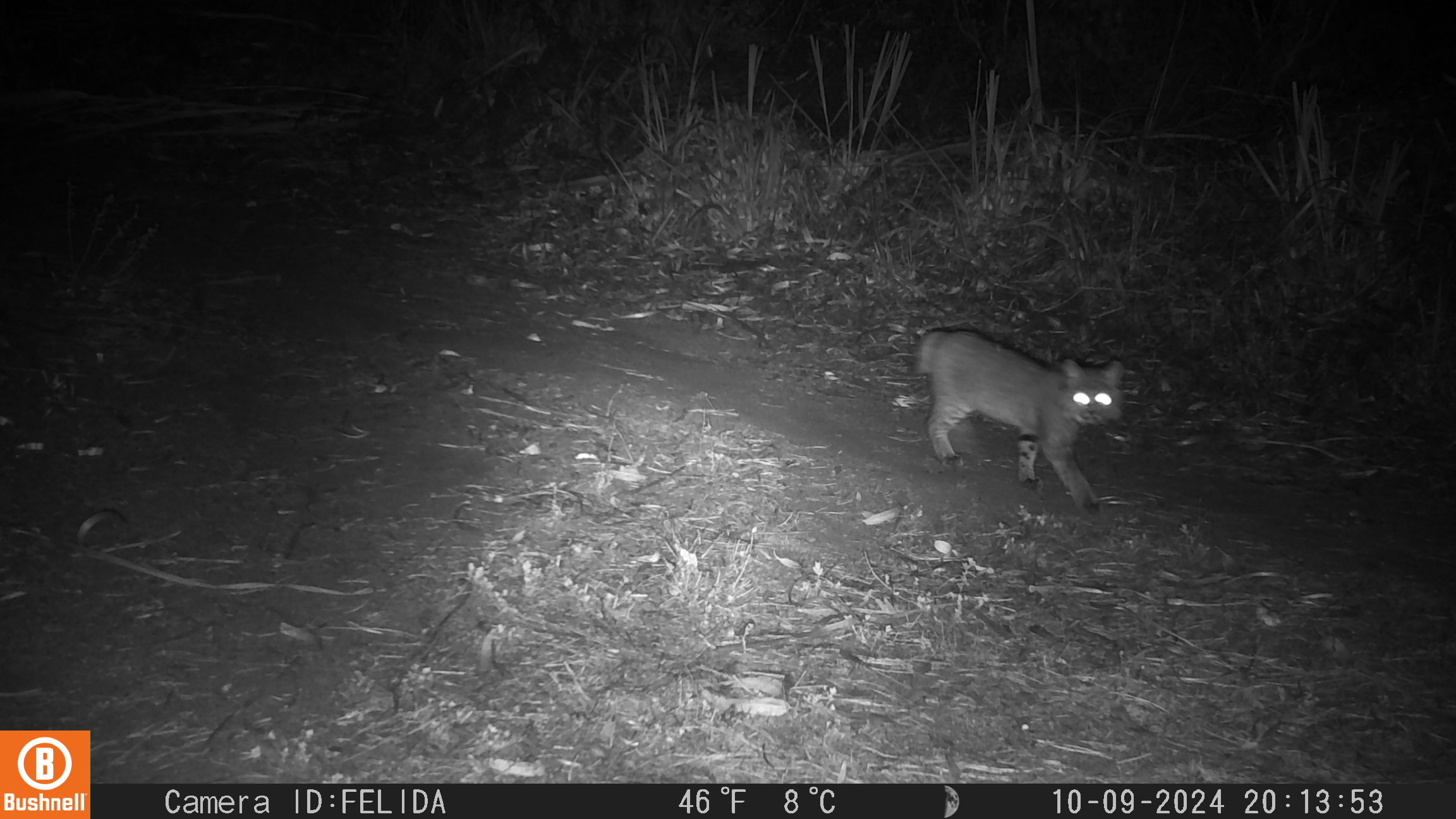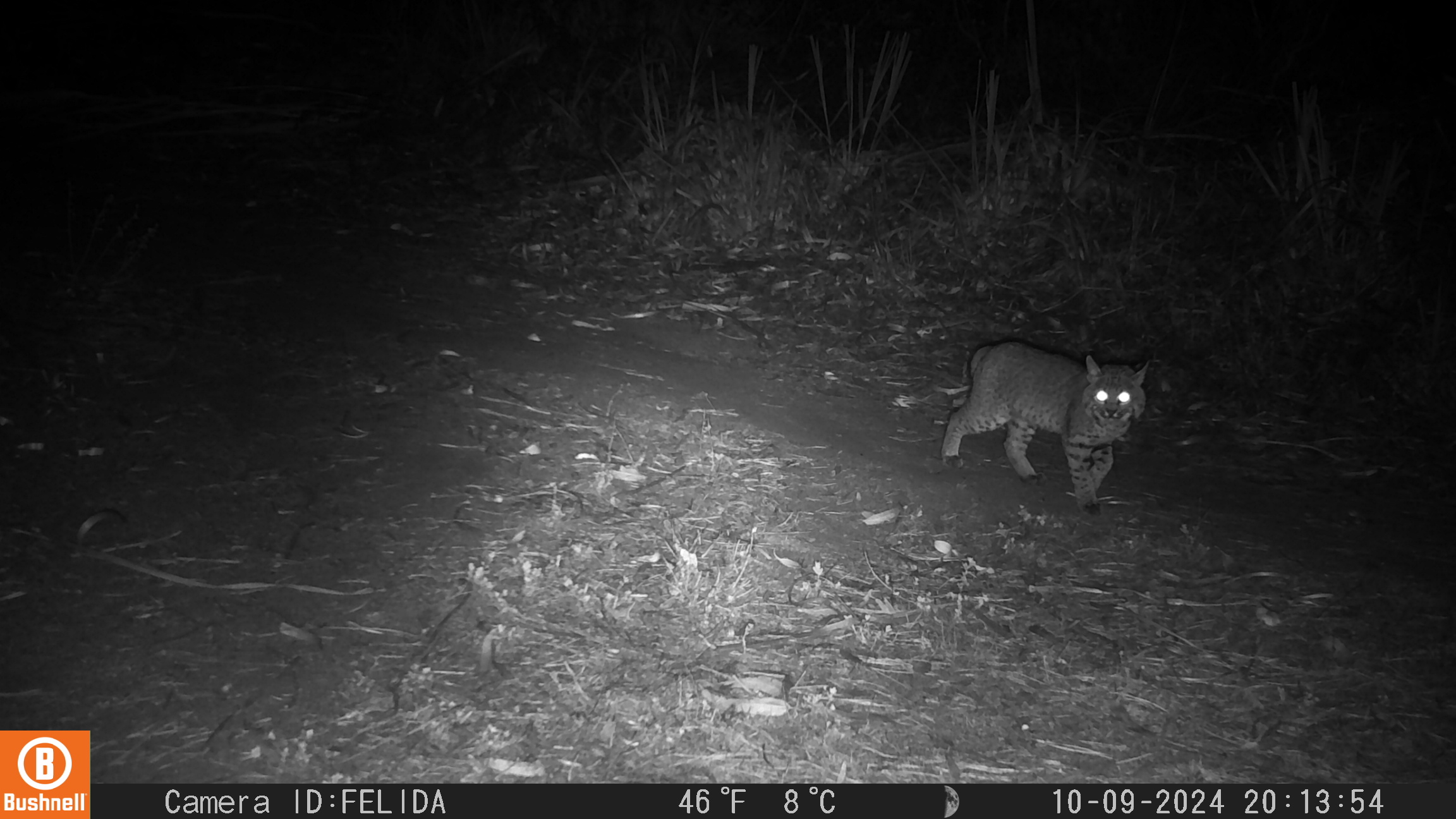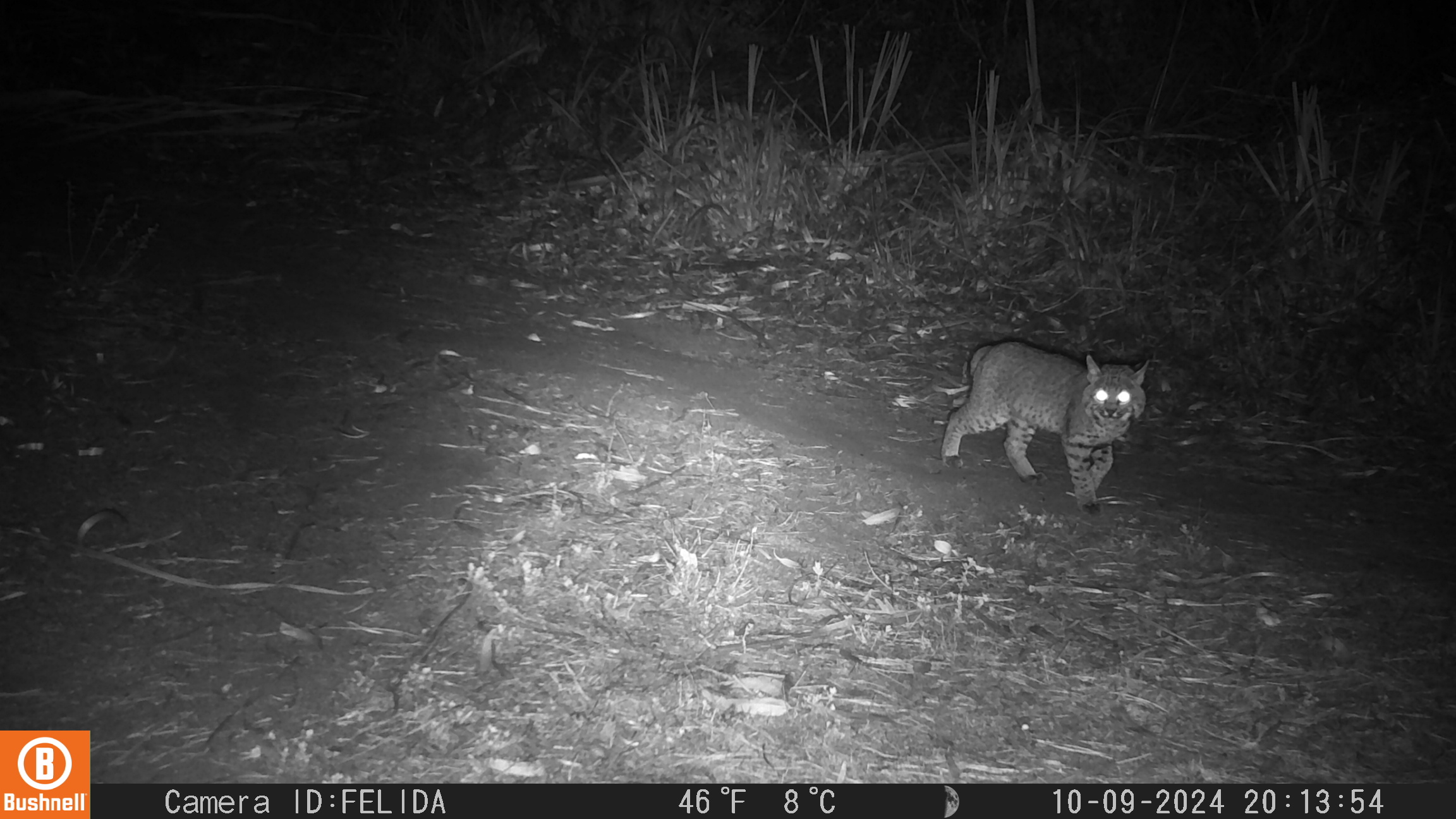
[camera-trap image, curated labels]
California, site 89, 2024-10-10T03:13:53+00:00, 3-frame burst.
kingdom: Animalia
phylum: Chordata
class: Mammalia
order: Carnivora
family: Felidae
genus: Lynx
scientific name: Lynx rufus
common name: bobcat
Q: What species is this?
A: Bobcat (Lynx rufus).